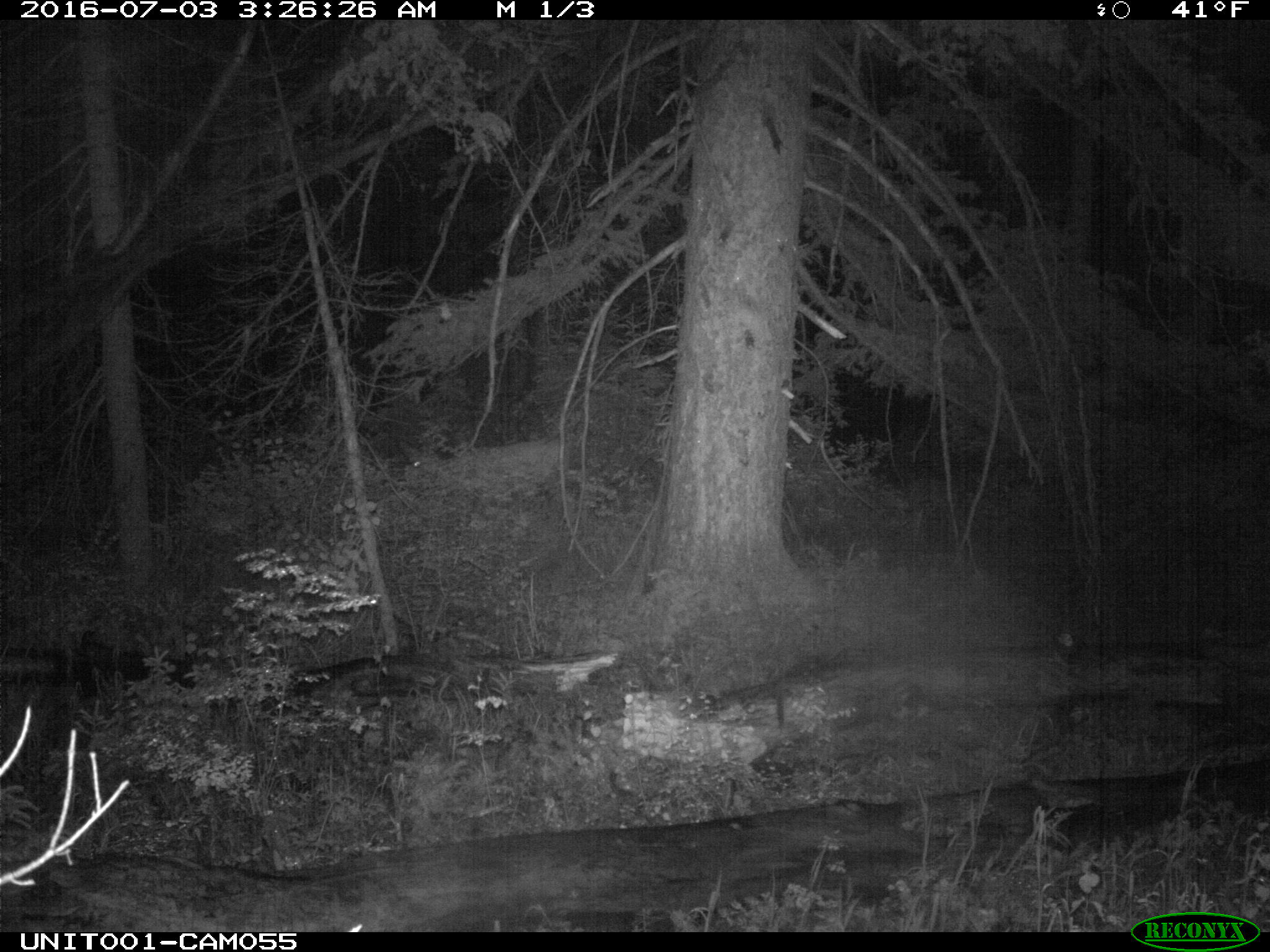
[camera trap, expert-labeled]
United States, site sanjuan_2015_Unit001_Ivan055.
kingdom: Animalia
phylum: Chordata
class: Mammalia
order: Artiodactyla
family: Cervidae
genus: Odocoileus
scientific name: Odocoileus hemionus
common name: mule deer